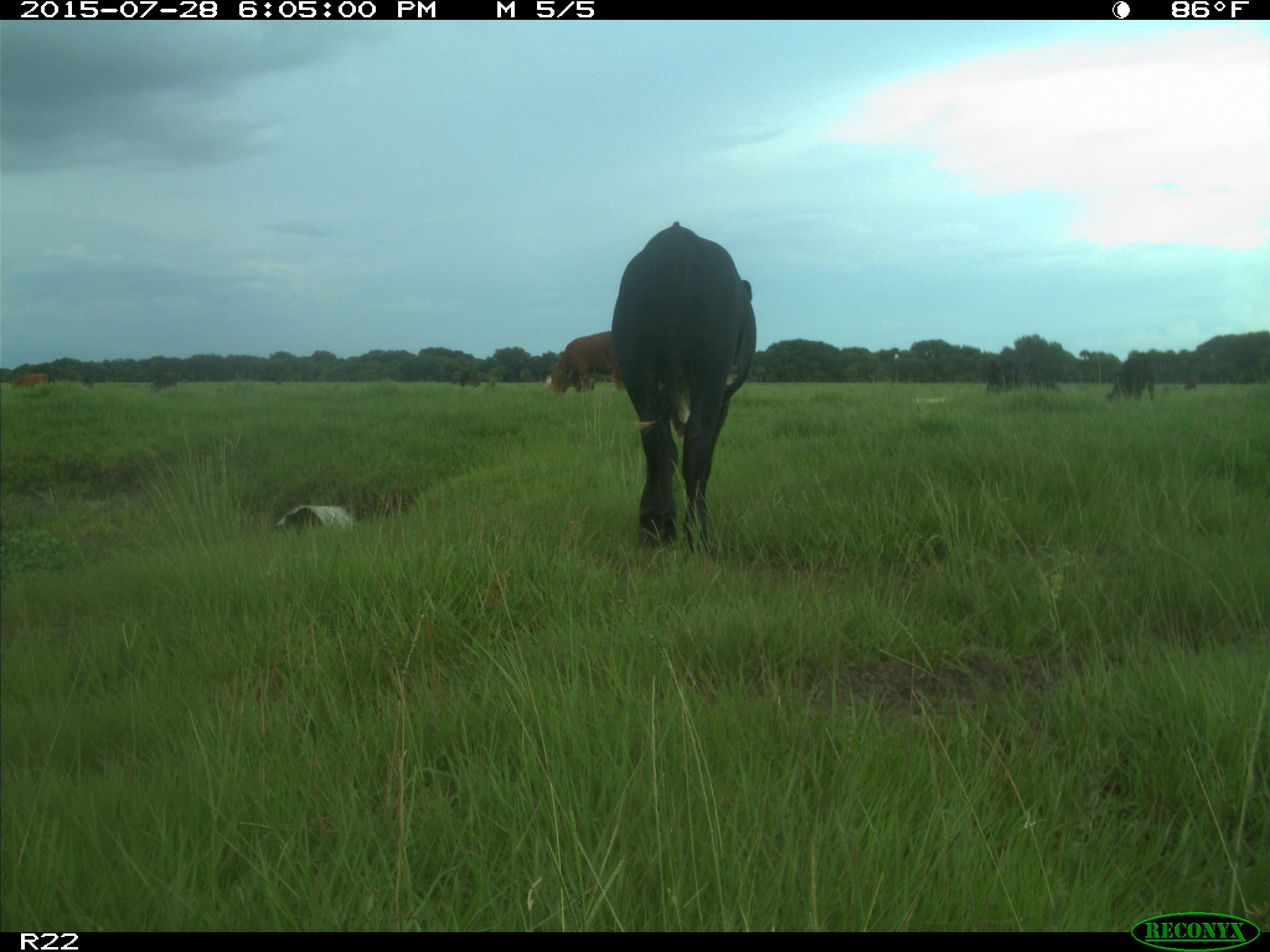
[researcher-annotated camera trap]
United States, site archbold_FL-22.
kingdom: Animalia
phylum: Chordata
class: Mammalia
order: Artiodactyla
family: Bovidae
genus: Bos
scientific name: Bos taurus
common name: domestic cow